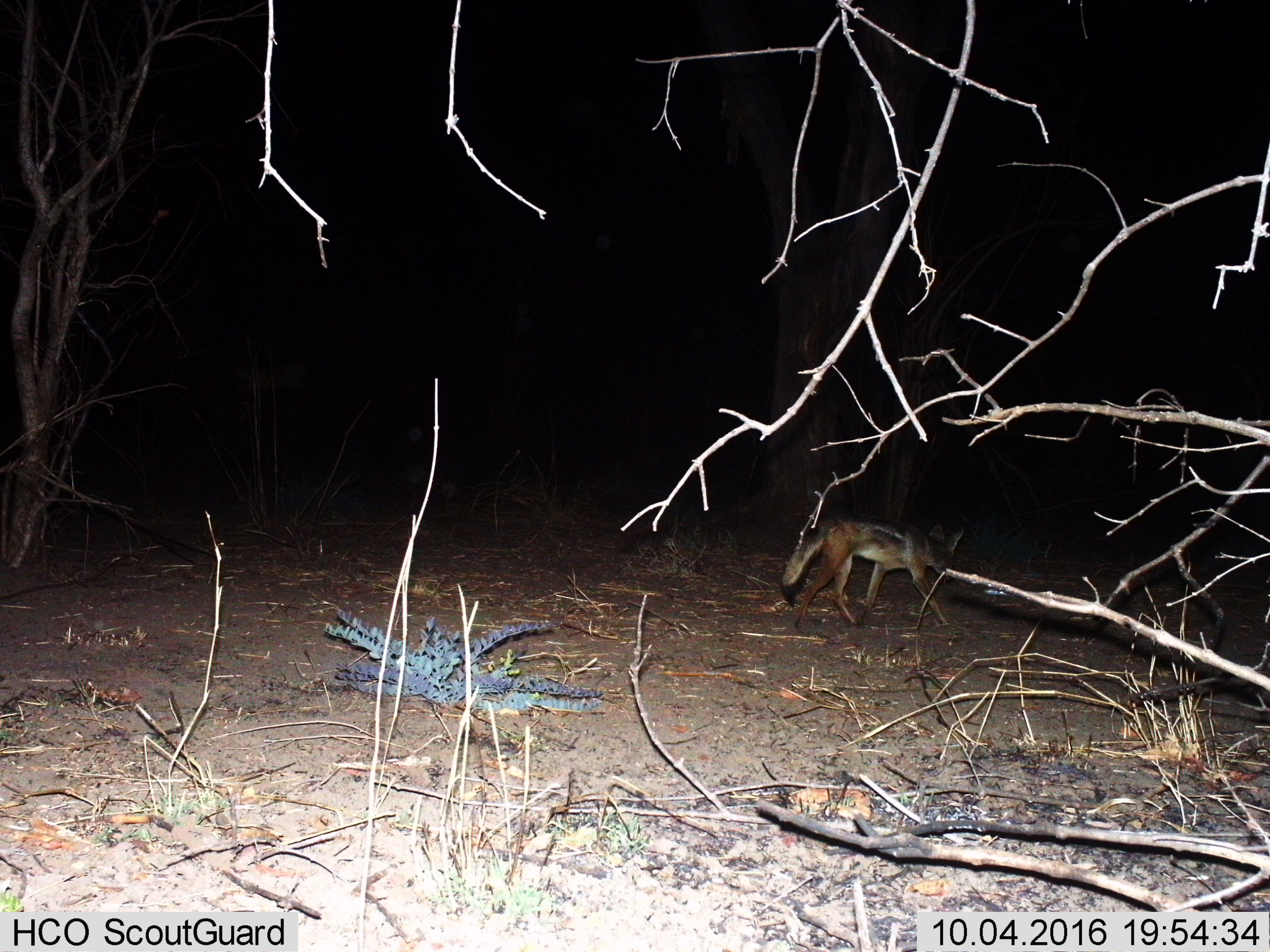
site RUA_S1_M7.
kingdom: Animalia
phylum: Chordata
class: Mammalia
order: Carnivora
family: Canidae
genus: Lupulella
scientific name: Lupulella mesomelas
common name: black-backed jackal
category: jackalblackbacked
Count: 1.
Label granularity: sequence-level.